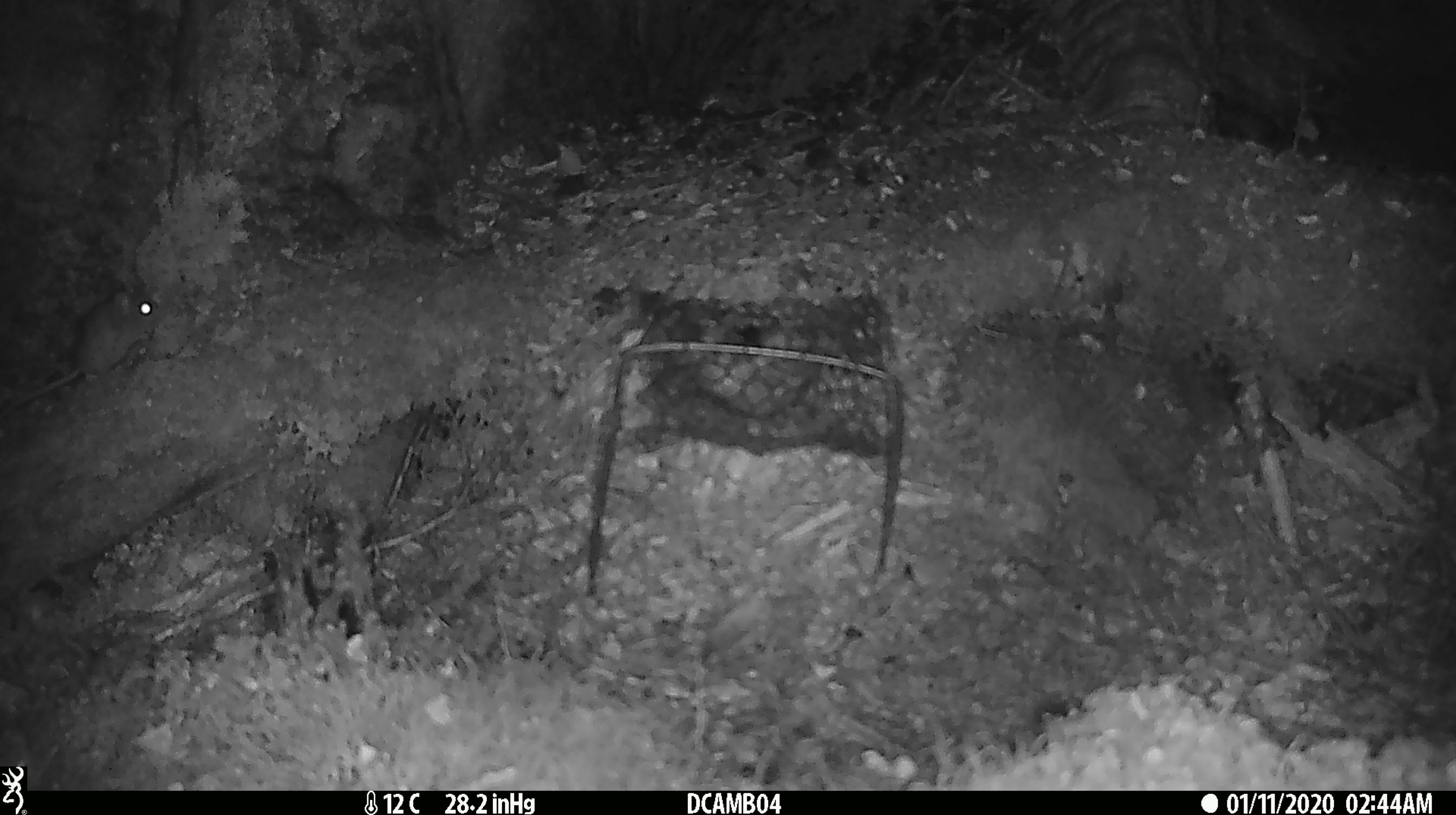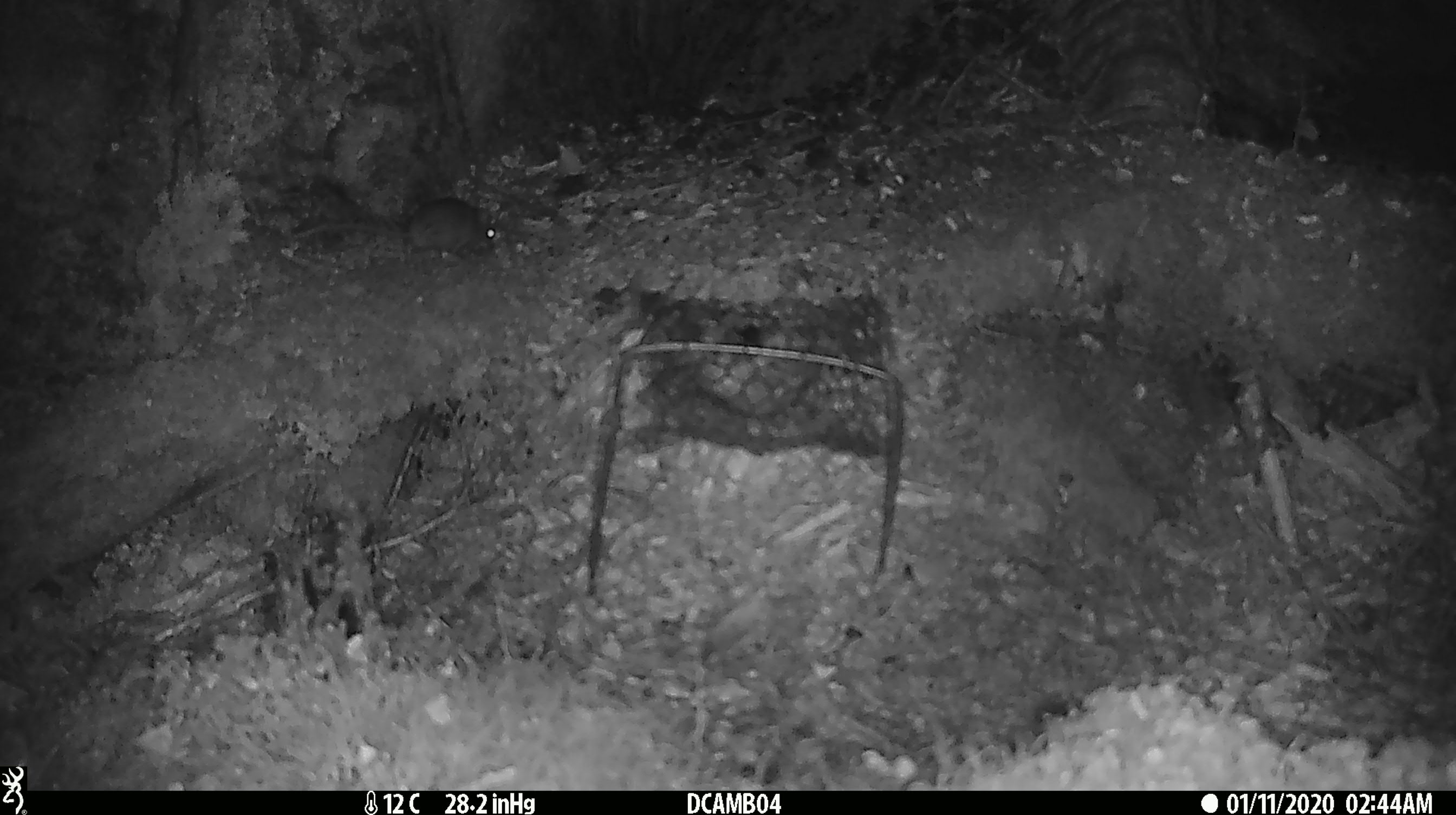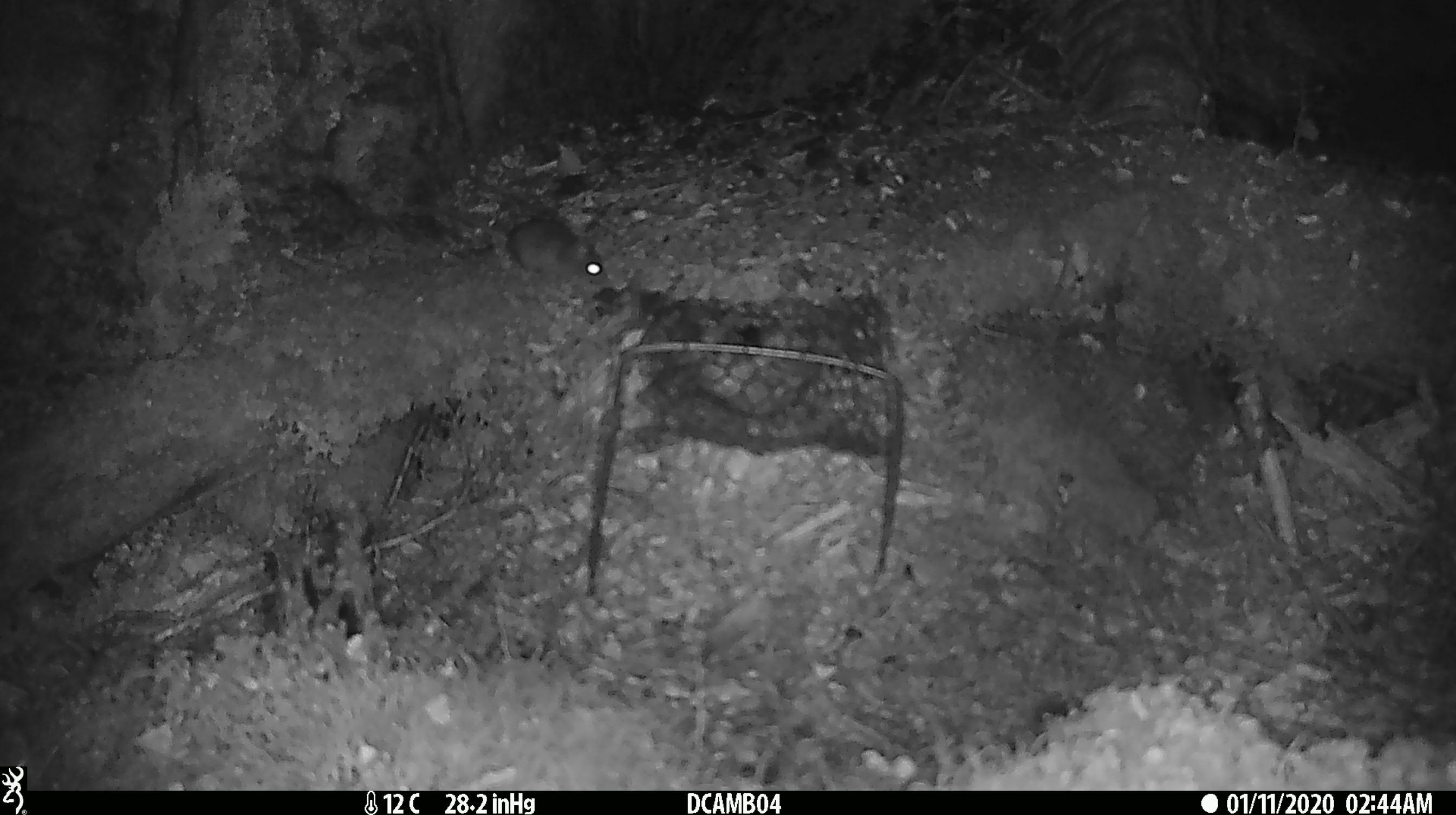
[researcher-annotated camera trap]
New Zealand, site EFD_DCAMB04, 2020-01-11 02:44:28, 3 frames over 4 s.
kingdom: Animalia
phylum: Chordata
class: Mammalia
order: Rodentia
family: Muridae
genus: Mus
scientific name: Mus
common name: mouse